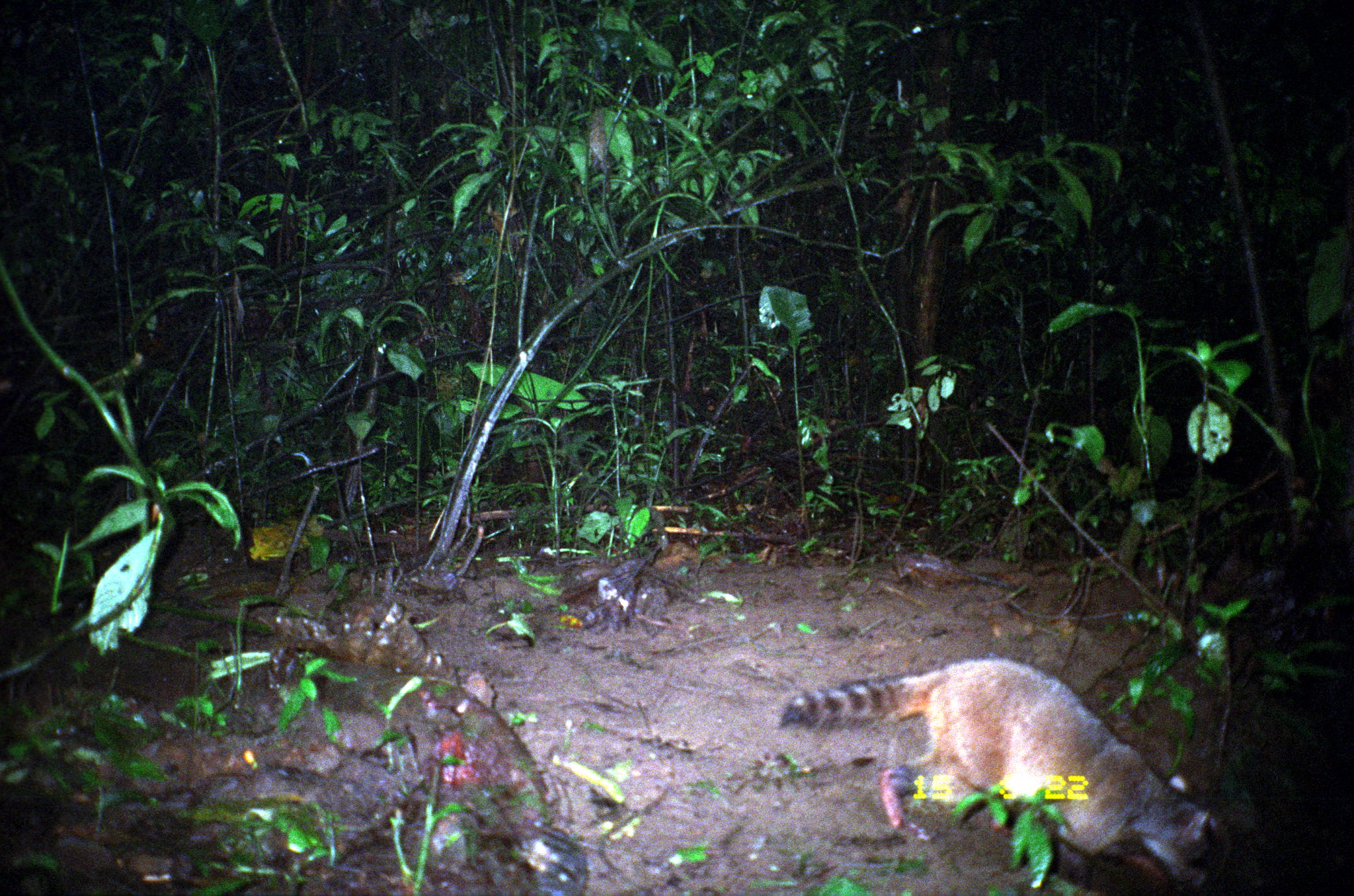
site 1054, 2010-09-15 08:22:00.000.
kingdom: Animalia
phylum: Chordata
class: Mammalia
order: Carnivora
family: Procyonidae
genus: Procyon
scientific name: Procyon cancrivorus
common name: crab-eating raccoon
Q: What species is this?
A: Procyon cancrivorus (crab-eating raccoon).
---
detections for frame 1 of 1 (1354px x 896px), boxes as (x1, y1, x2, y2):
procyon cancrivorus: (777, 659, 1232, 889)